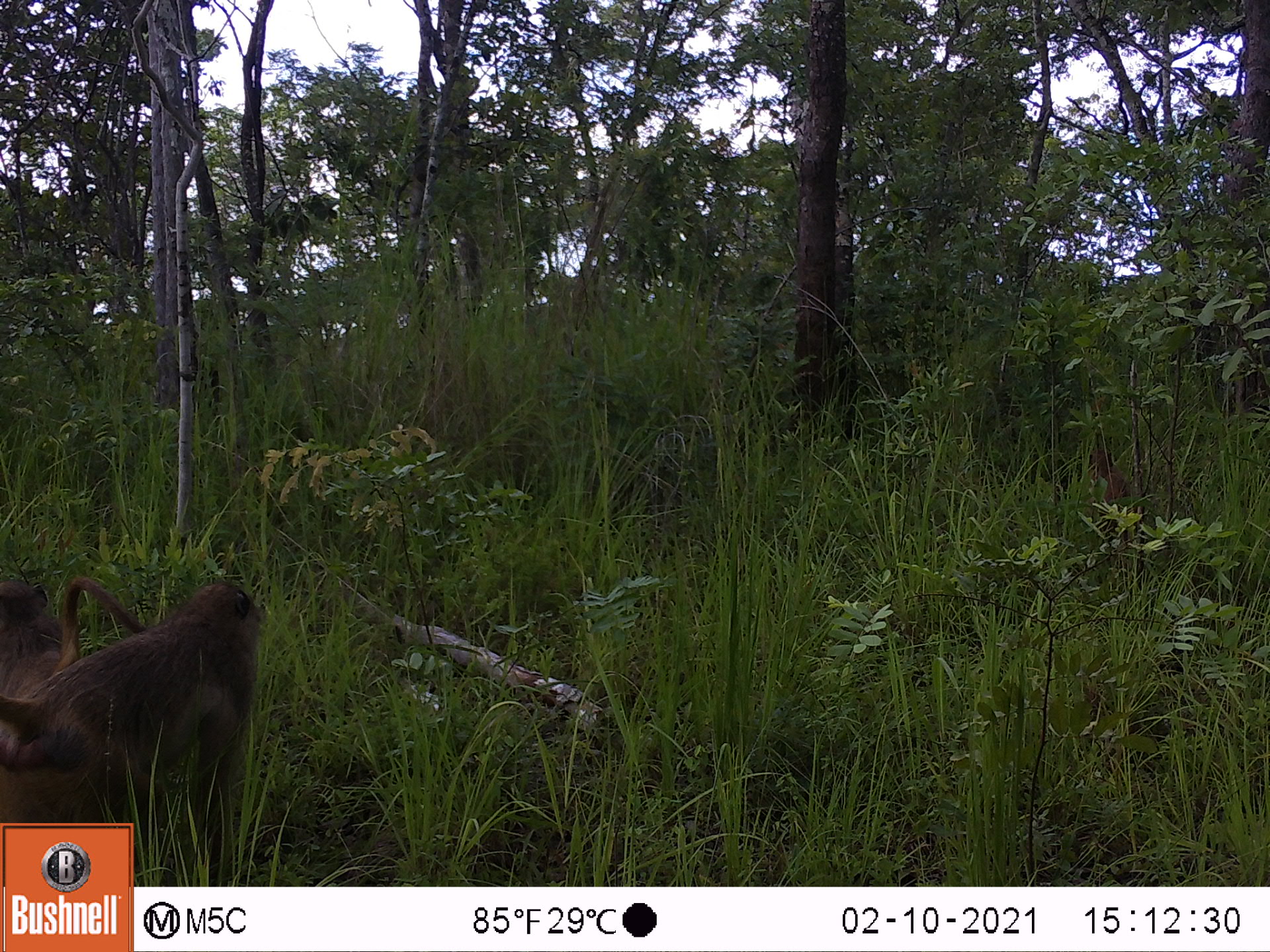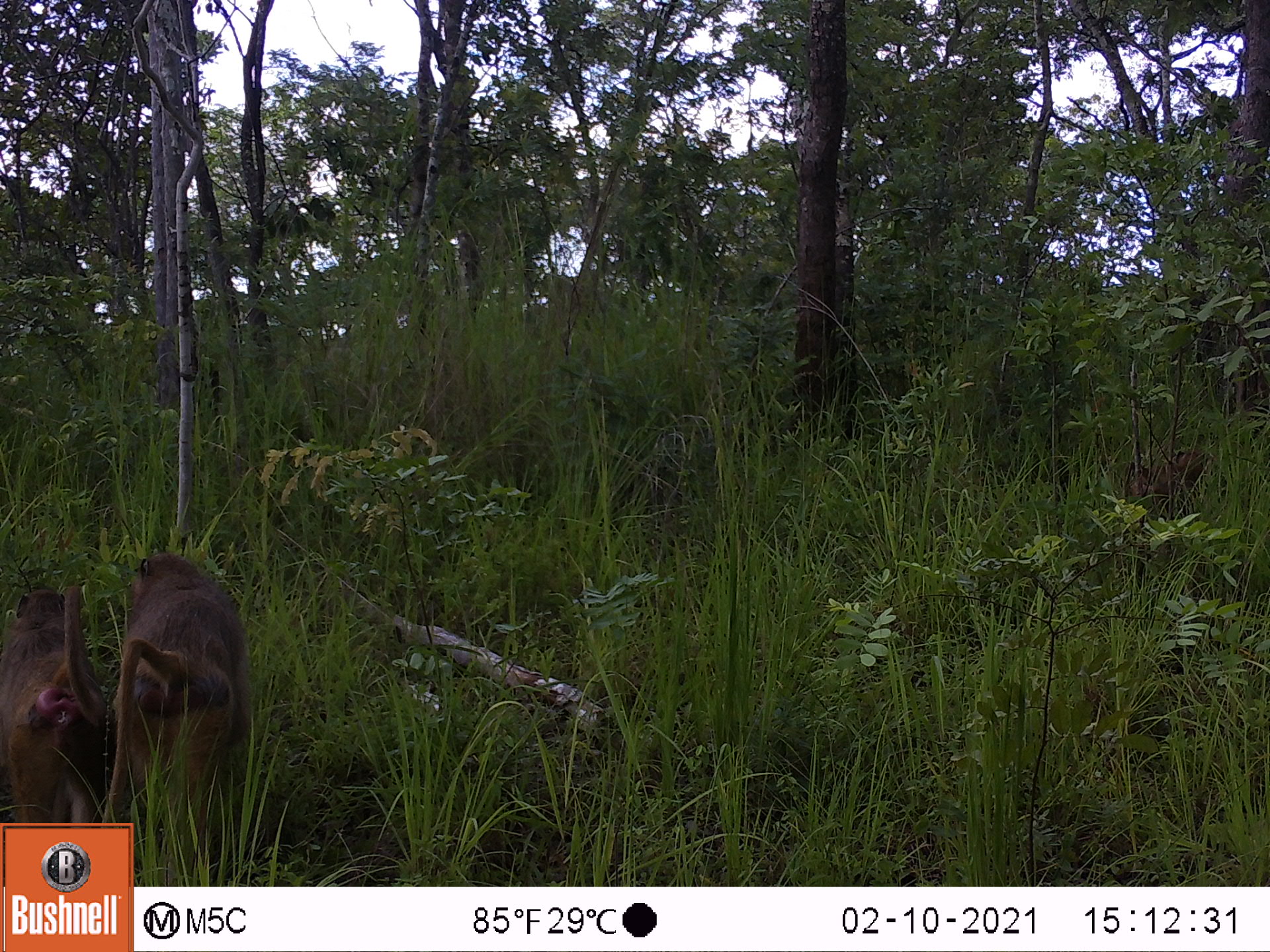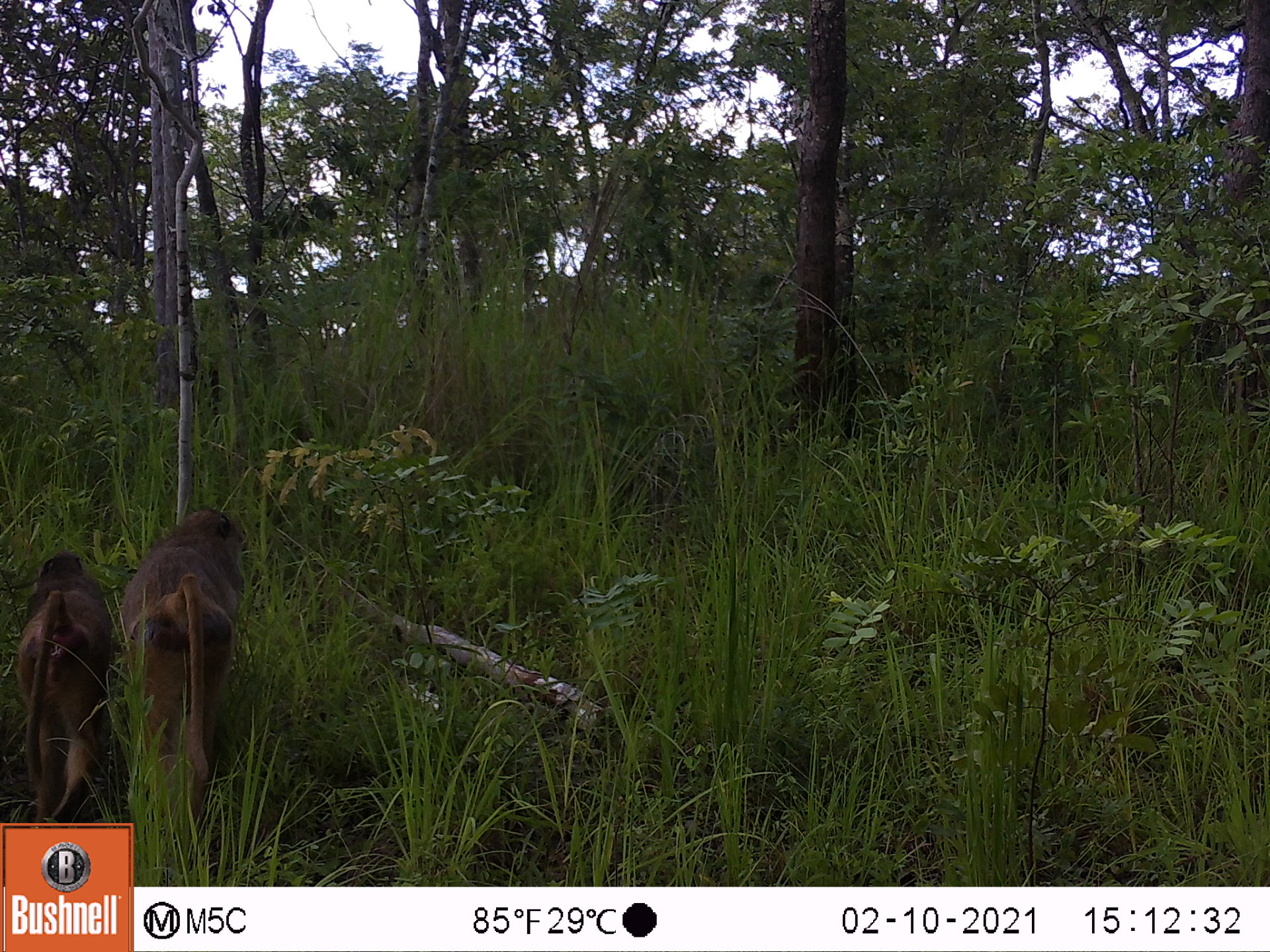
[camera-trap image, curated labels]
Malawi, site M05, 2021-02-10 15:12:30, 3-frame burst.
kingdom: Animalia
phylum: Chordata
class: Mammalia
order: Primates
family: Cercopithecidae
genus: Papio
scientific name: Papio cynocephalus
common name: yellow baboon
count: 3